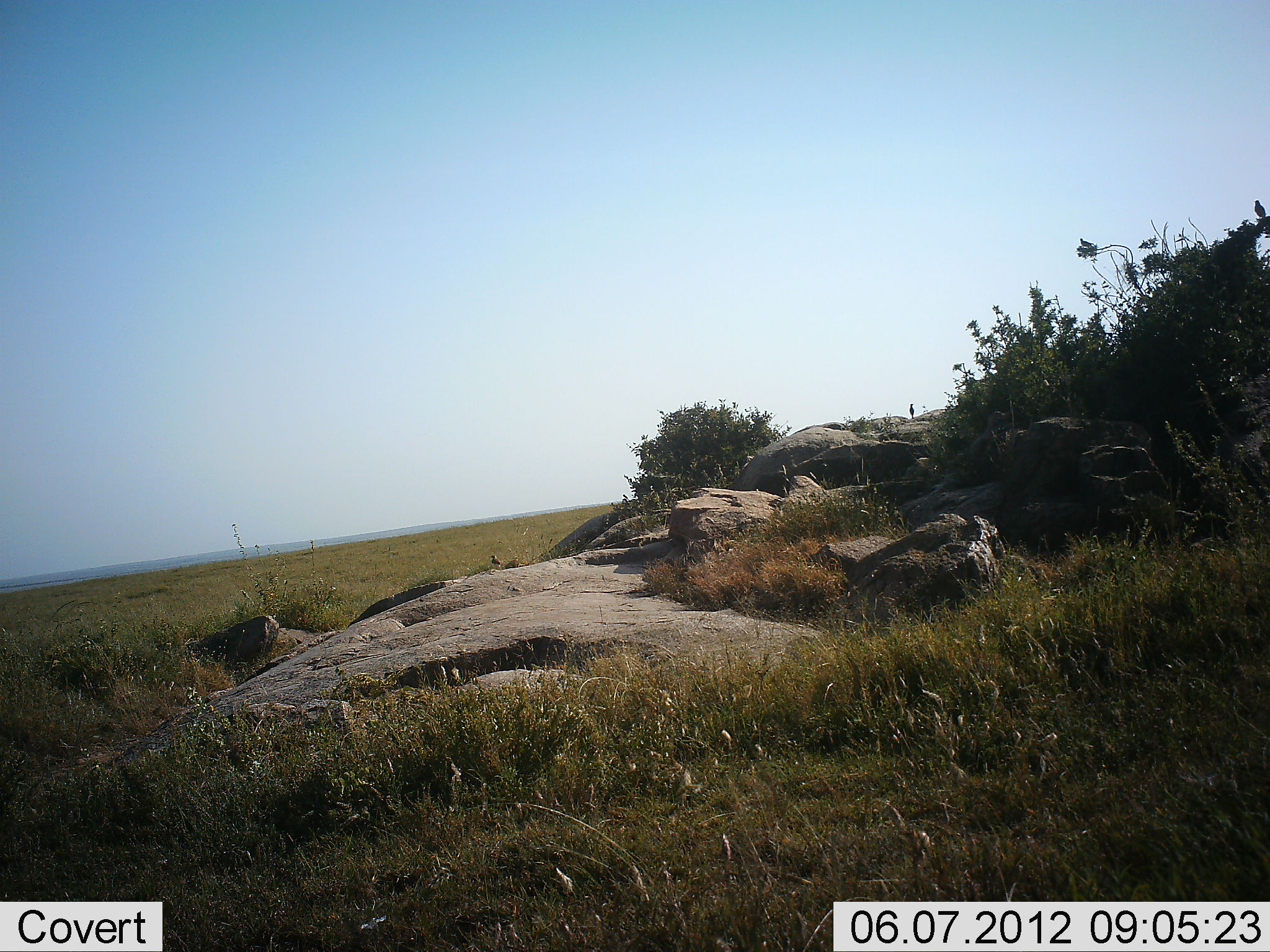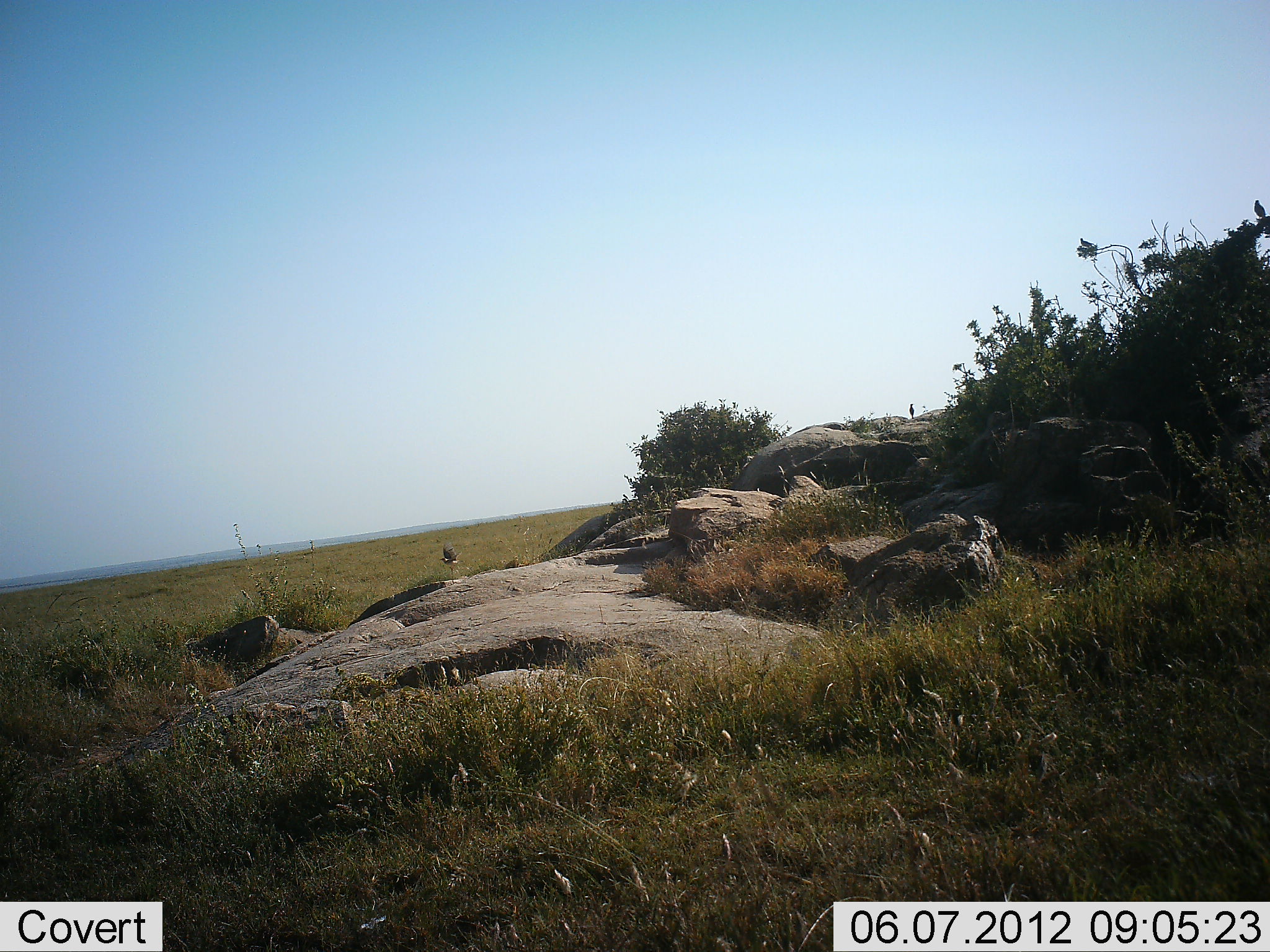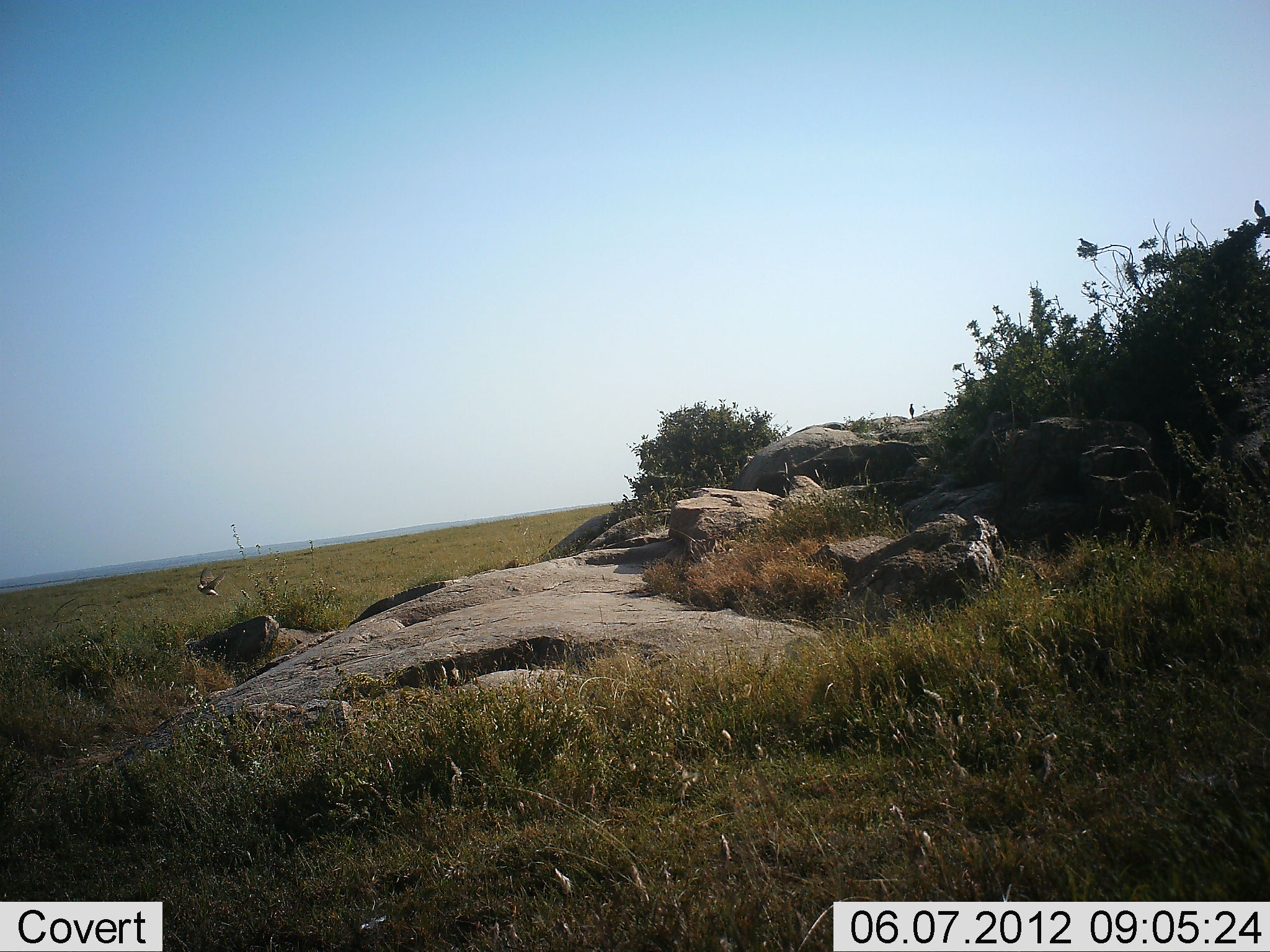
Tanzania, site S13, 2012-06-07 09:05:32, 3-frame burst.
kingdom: Animalia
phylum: Chordata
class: Aves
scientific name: Aves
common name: bird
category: otherbird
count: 1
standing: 10%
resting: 0%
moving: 100%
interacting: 0%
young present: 0%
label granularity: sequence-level